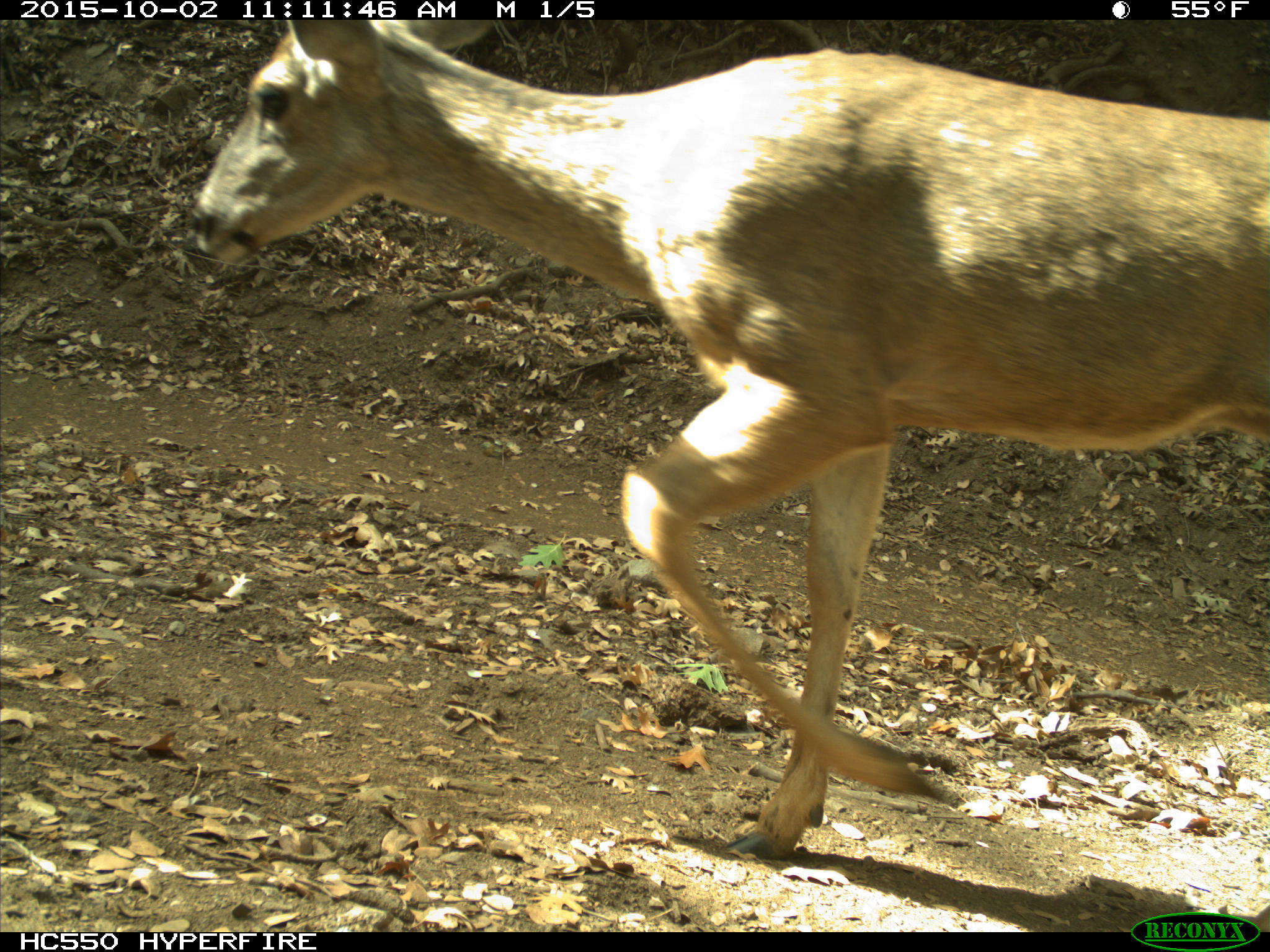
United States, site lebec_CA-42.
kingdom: Animalia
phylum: Chordata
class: Mammalia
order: Artiodactyla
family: Cervidae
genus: Odocoileus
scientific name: Odocoileus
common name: deer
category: unidentified deer